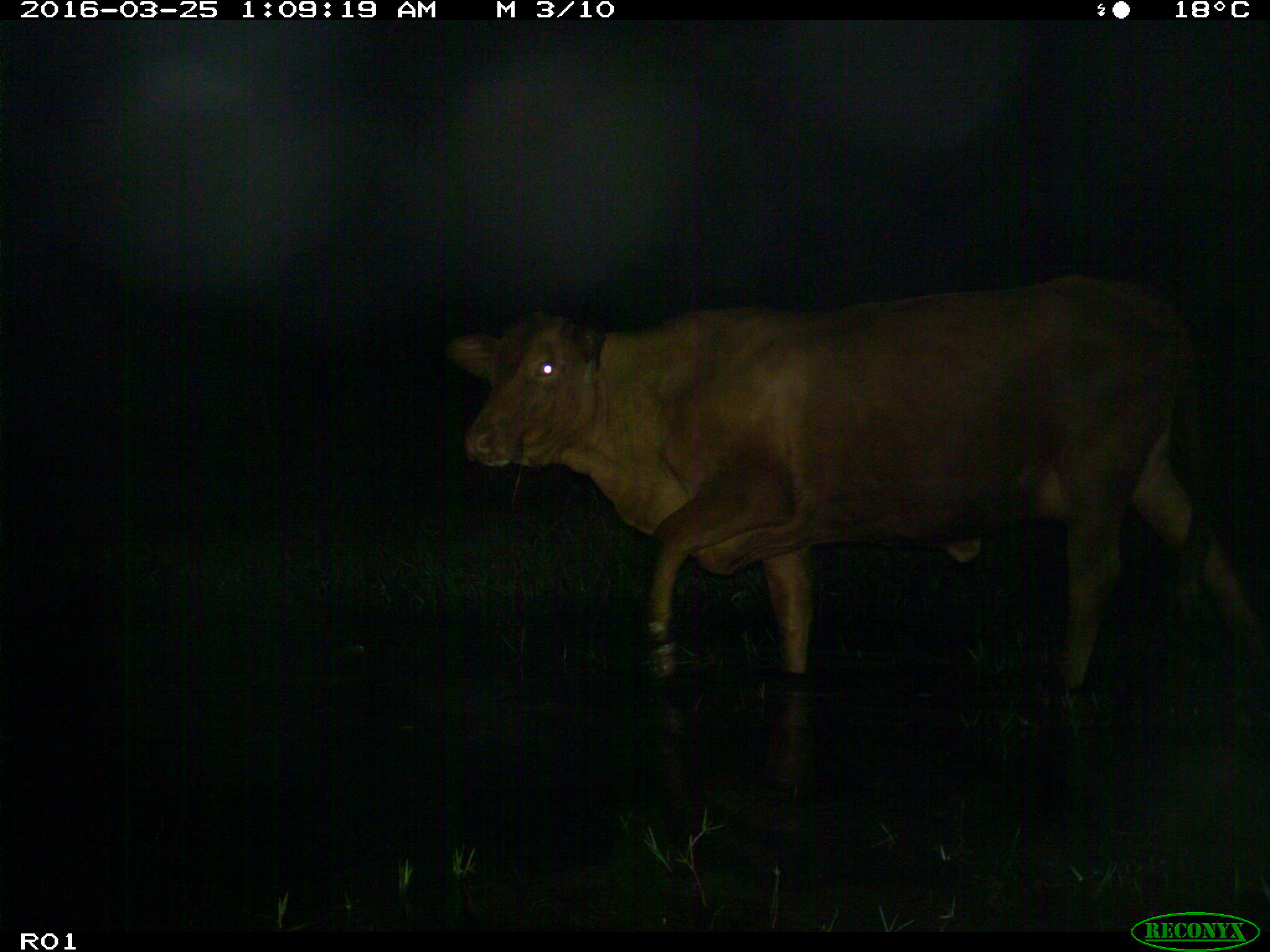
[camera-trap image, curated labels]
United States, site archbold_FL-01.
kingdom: Animalia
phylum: Chordata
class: Mammalia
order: Artiodactyla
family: Bovidae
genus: Bos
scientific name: Bos taurus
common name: domestic cow